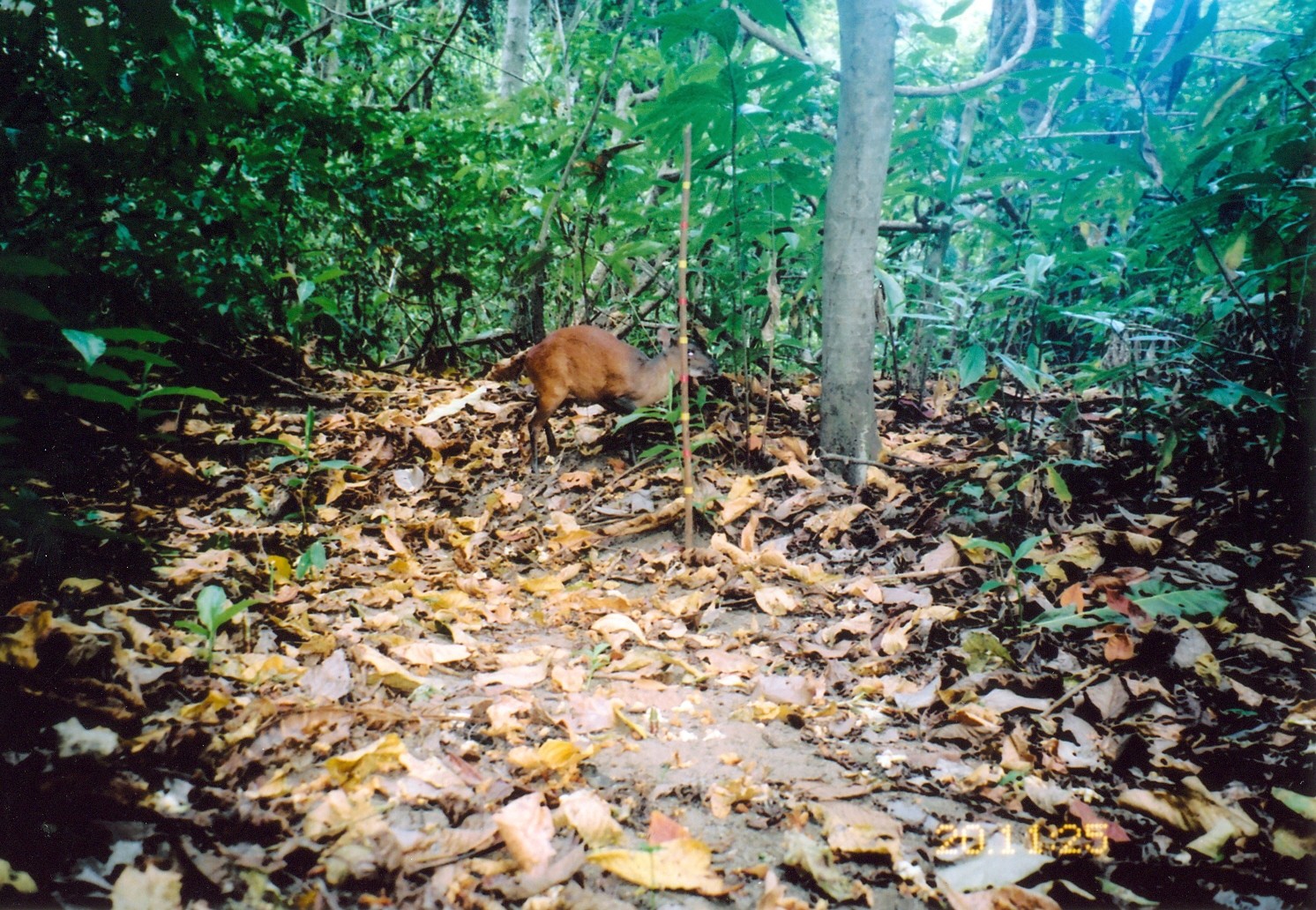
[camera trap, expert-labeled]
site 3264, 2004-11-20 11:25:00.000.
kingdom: Animalia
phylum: Chordata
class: Mammalia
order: Artiodactyla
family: Bovidae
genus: Cephalophus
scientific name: Cephalophus harveyi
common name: harvey's duiker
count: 1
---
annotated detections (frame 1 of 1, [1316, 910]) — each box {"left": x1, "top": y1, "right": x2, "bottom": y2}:
cephalophus harveyi: {"left": 519, "top": 324, "right": 719, "bottom": 474}